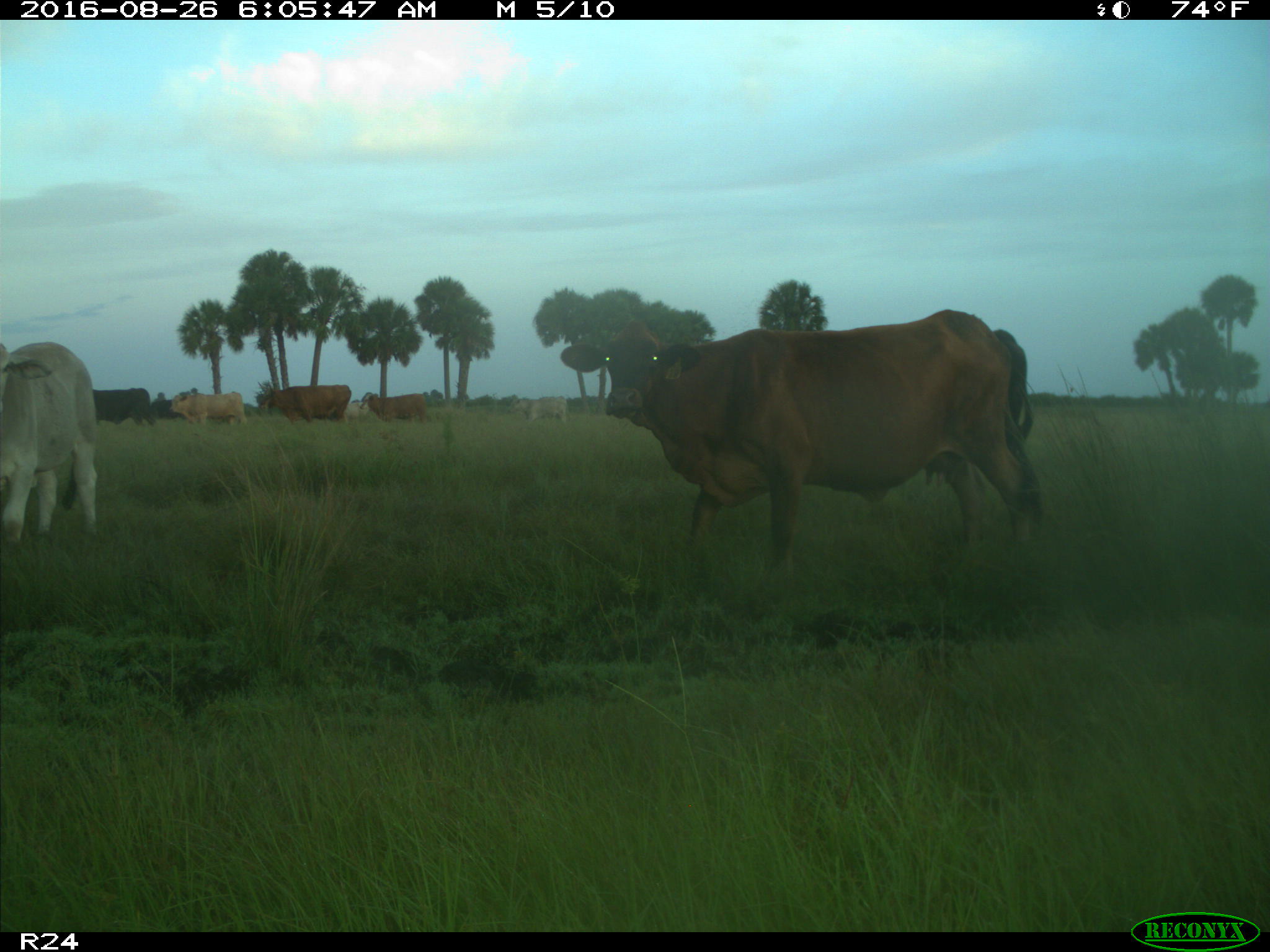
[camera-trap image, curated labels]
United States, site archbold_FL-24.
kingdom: Animalia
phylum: Chordata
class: Mammalia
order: Artiodactyla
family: Bovidae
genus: Bos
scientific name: Bos taurus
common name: domestic cow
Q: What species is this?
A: Bos taurus (domestic cow).